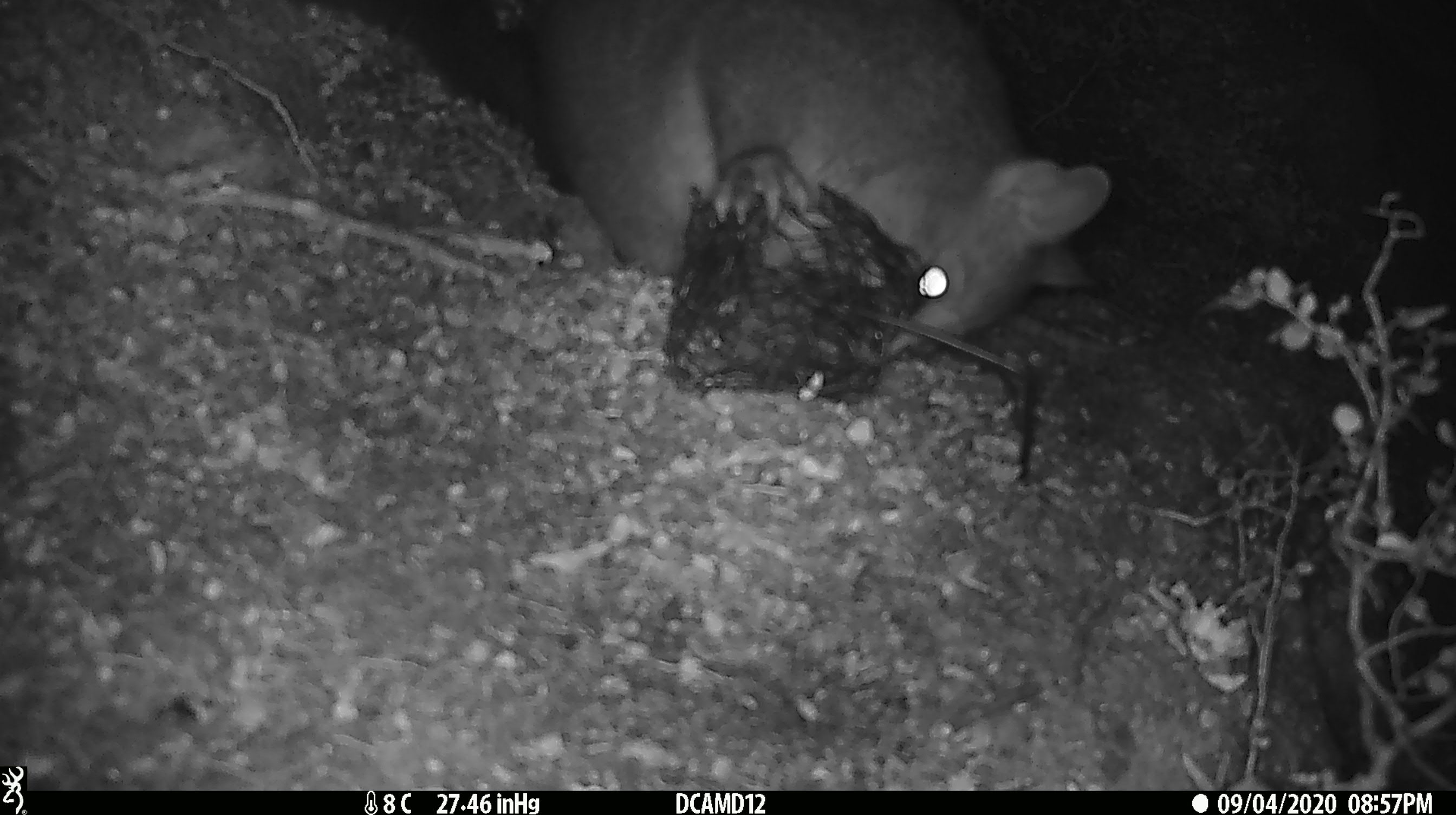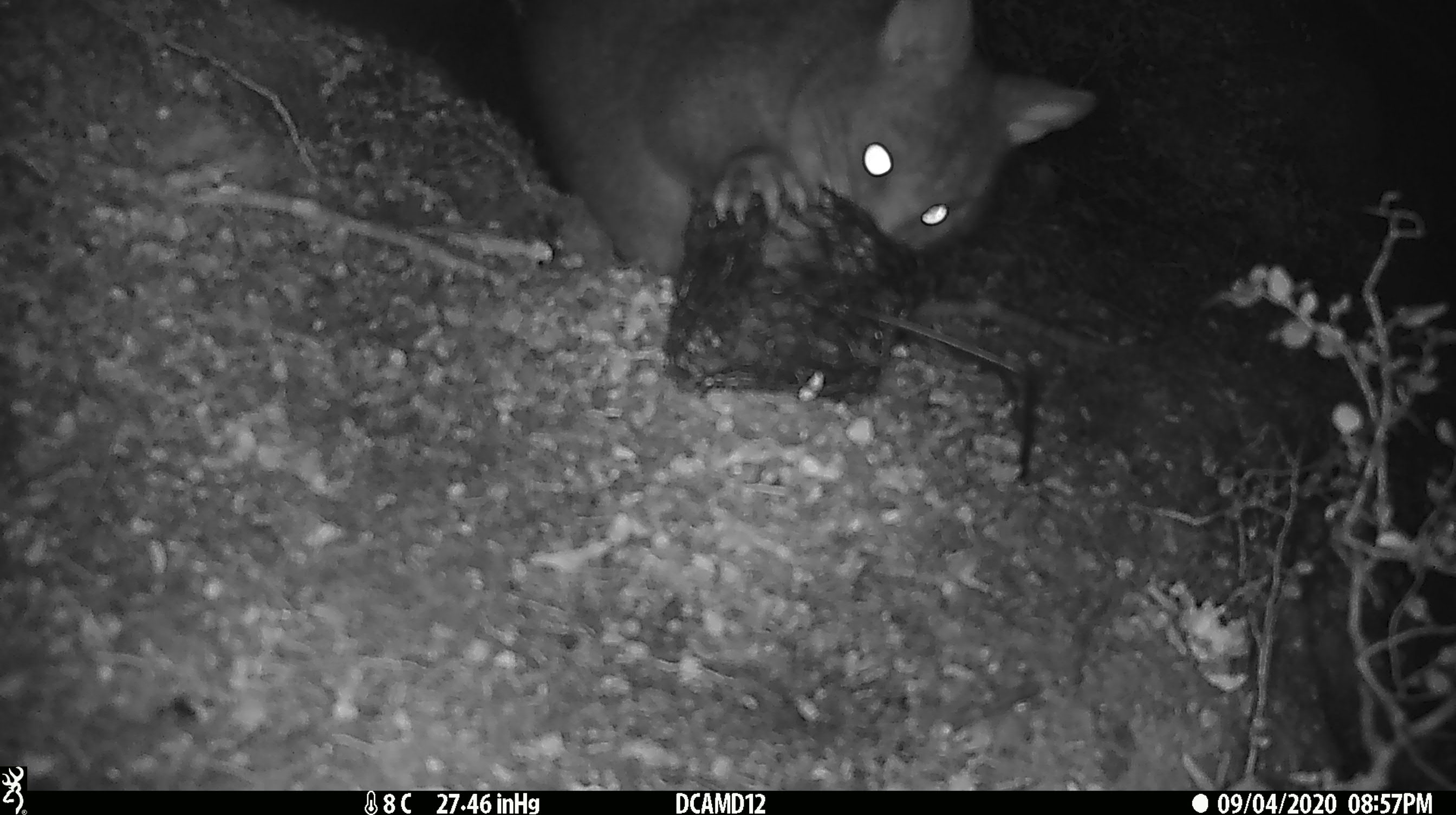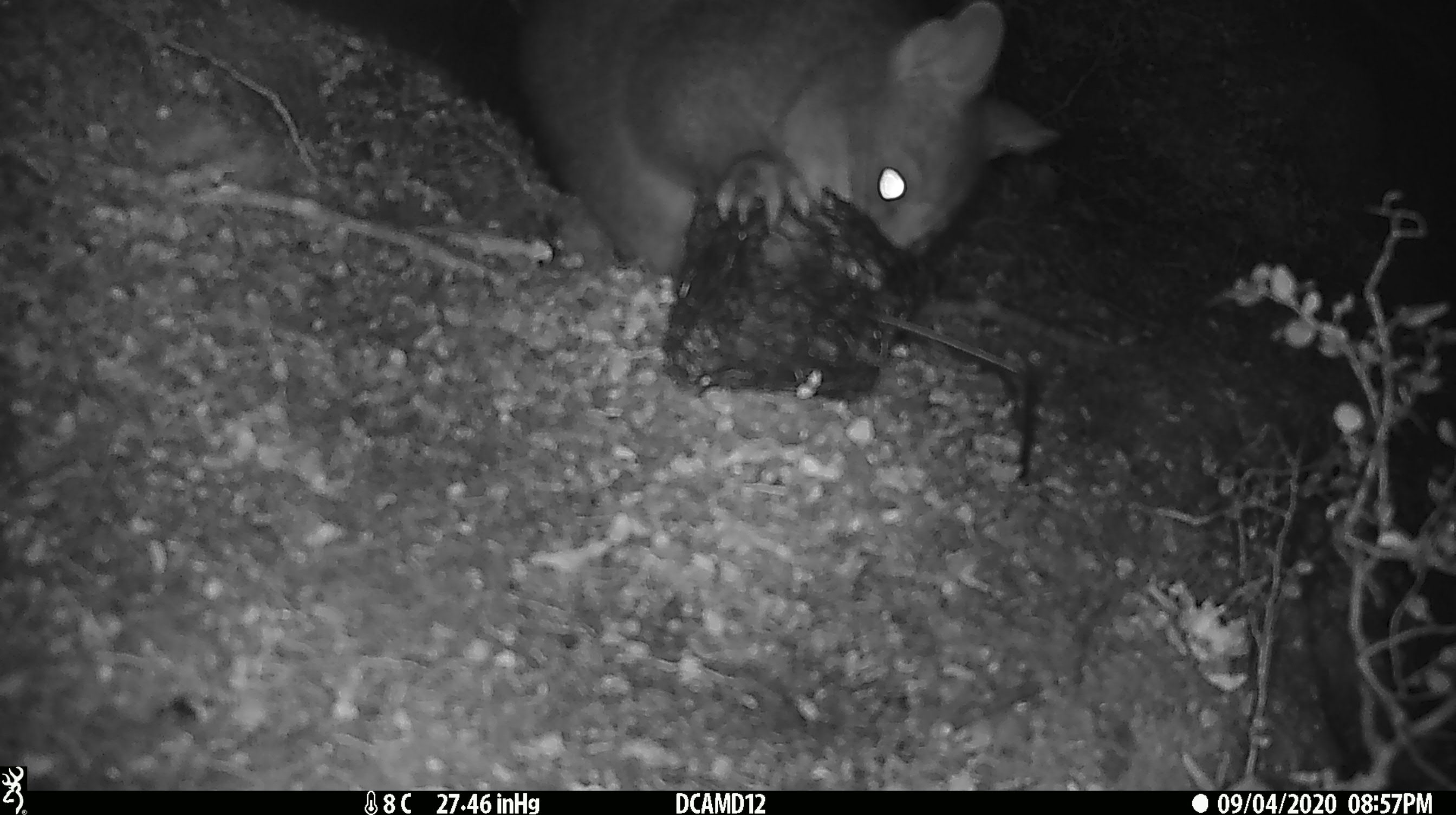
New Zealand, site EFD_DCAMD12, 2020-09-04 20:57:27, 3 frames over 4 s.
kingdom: Animalia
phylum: Chordata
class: Mammalia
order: Diprotodontia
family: Phalangeridae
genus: Trichosurus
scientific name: Trichosurus vulpecula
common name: common brushtail possum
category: possum